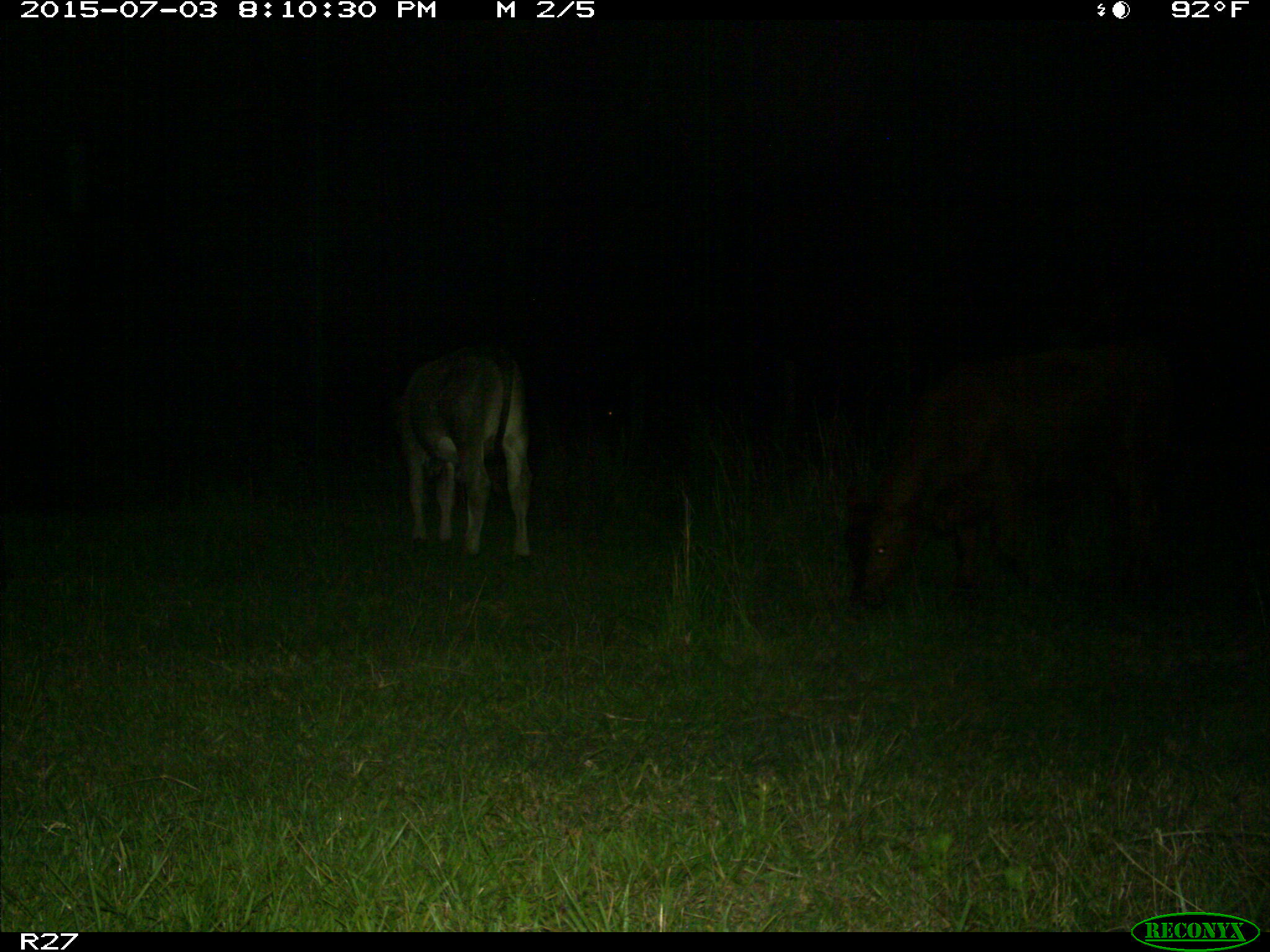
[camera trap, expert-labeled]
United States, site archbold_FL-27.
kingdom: Animalia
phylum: Chordata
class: Mammalia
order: Artiodactyla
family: Bovidae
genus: Bos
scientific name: Bos taurus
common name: domestic cow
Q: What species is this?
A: Bos taurus (domestic cow).